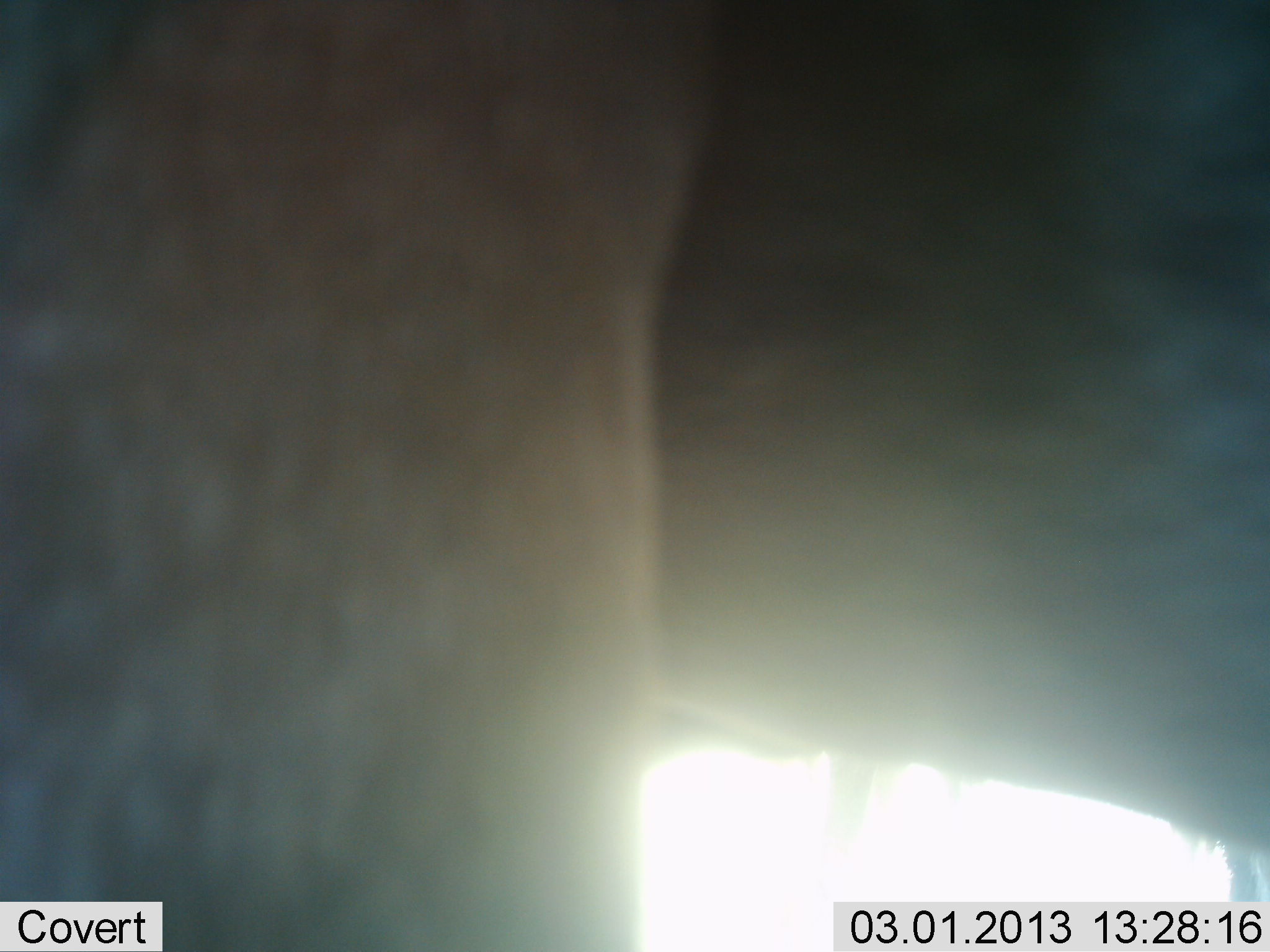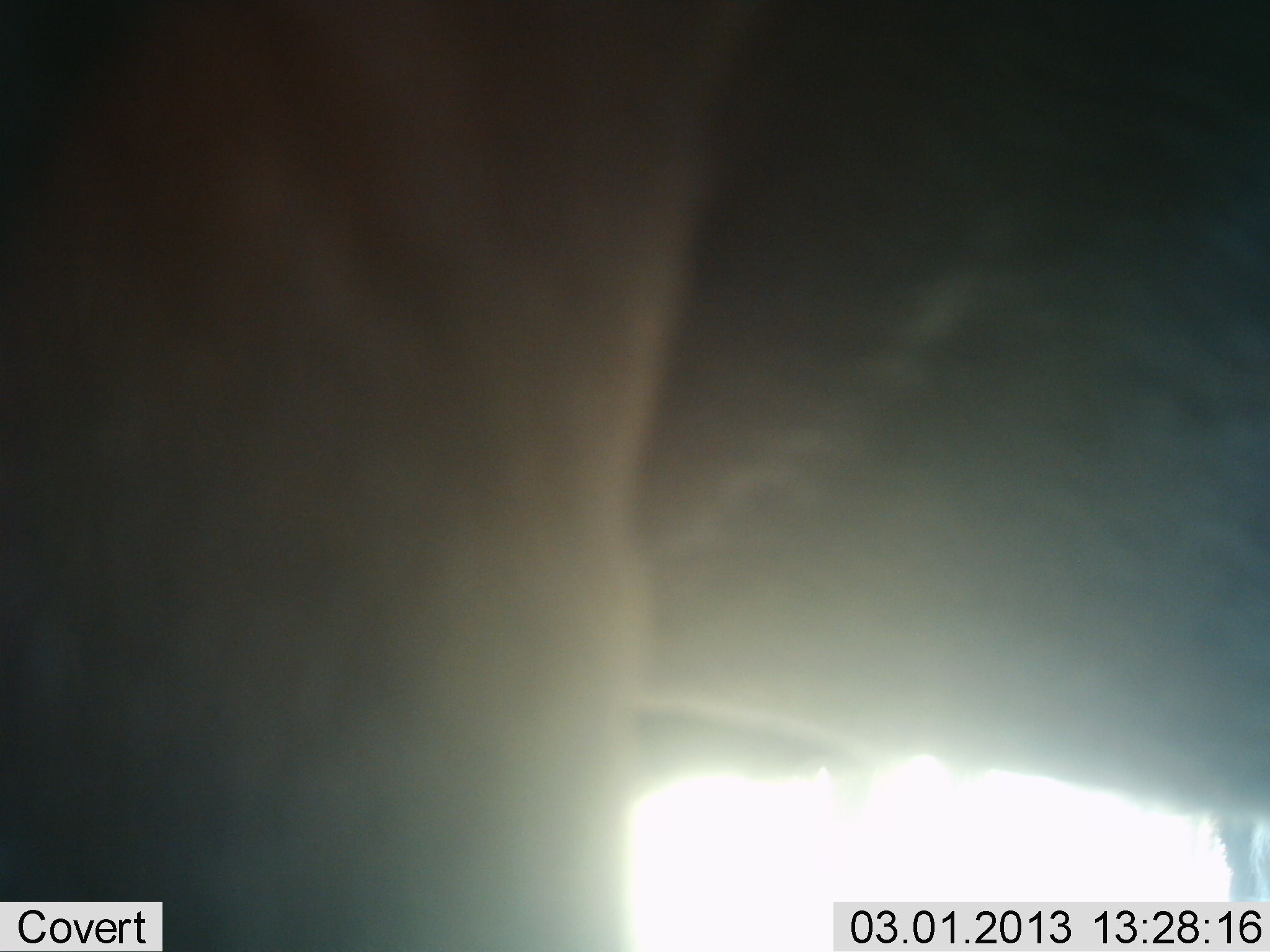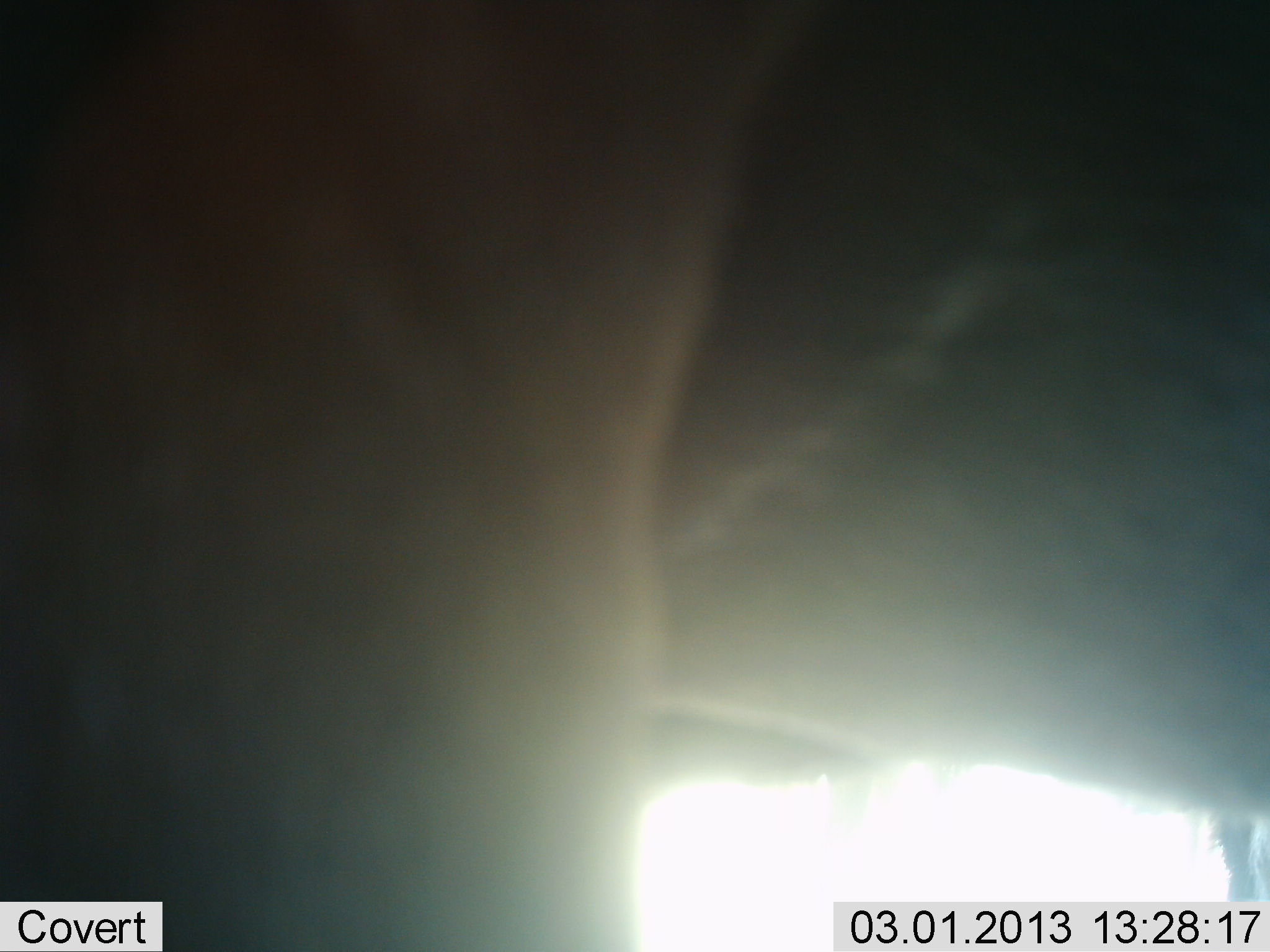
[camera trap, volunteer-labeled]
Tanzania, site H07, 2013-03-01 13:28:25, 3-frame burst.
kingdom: Animalia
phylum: Chordata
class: Mammalia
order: Artiodactyla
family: Bovidae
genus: Connochaetes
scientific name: Connochaetes taurinus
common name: blue wildebeest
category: wildebeest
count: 2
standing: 85%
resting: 0%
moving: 15%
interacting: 0%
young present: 0%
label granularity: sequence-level